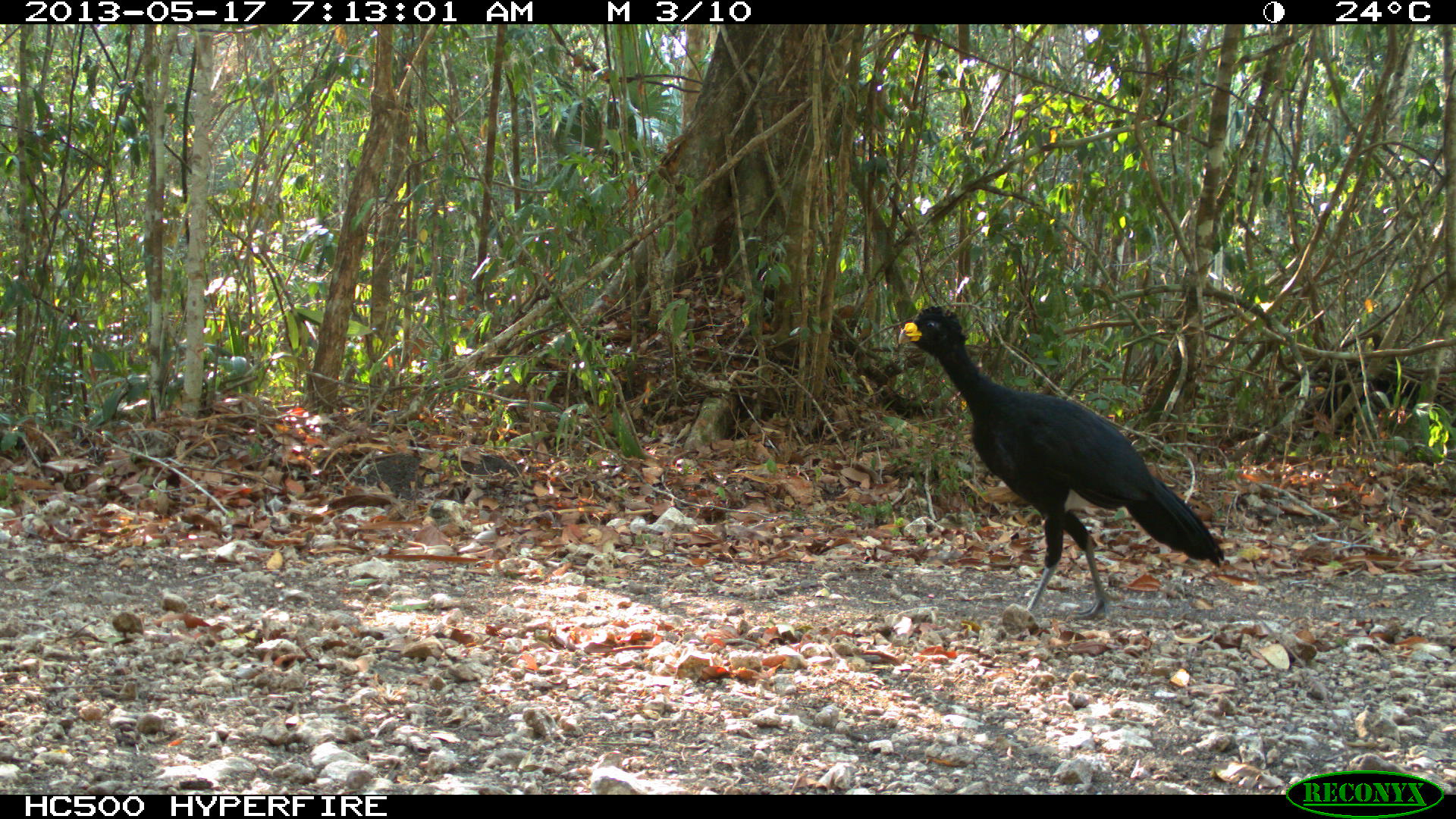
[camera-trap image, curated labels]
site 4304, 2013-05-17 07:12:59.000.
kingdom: Animalia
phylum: Chordata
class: Aves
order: Galliformes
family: Cracidae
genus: Crax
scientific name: Crax rubra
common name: great curassow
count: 1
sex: male